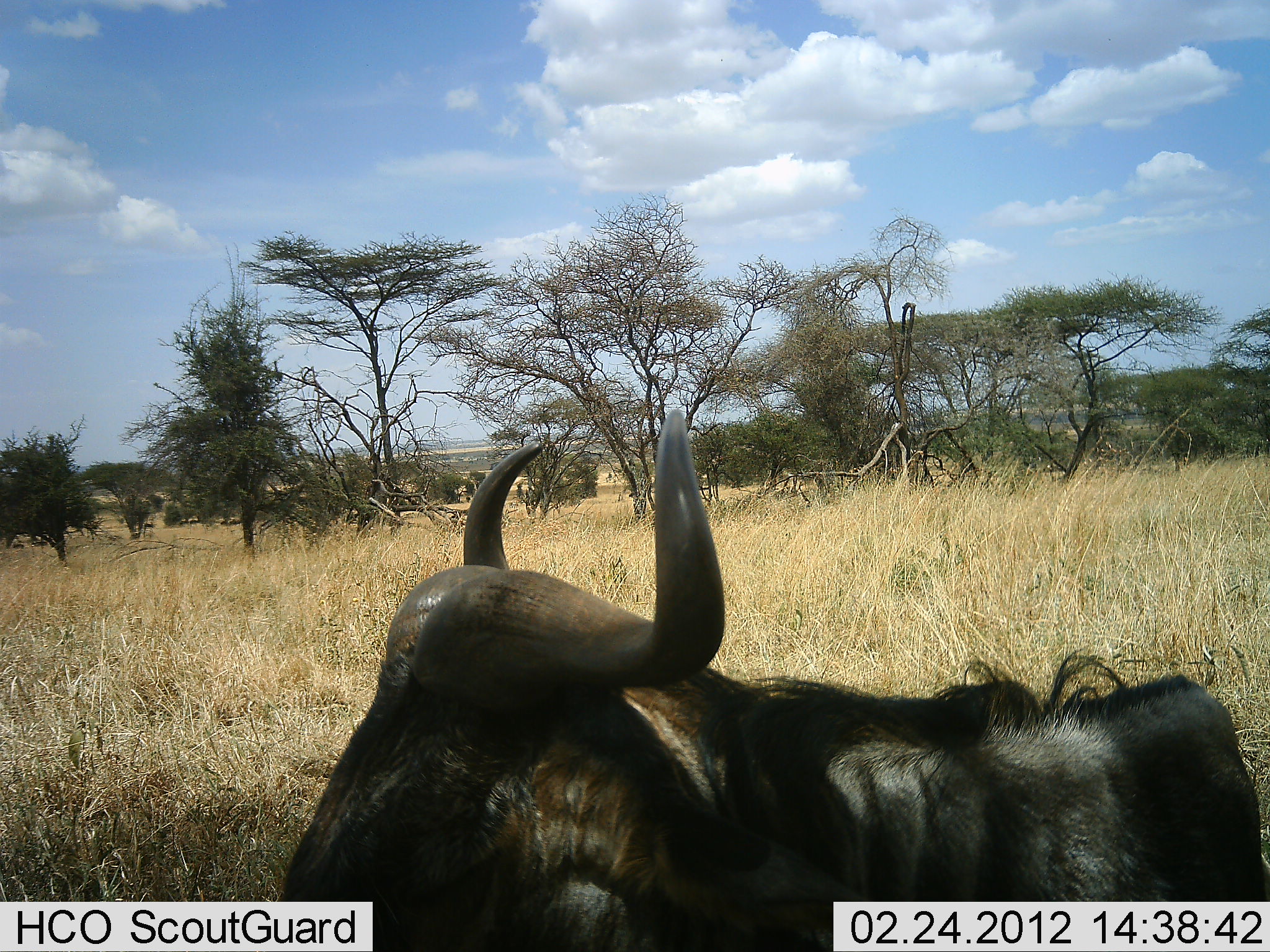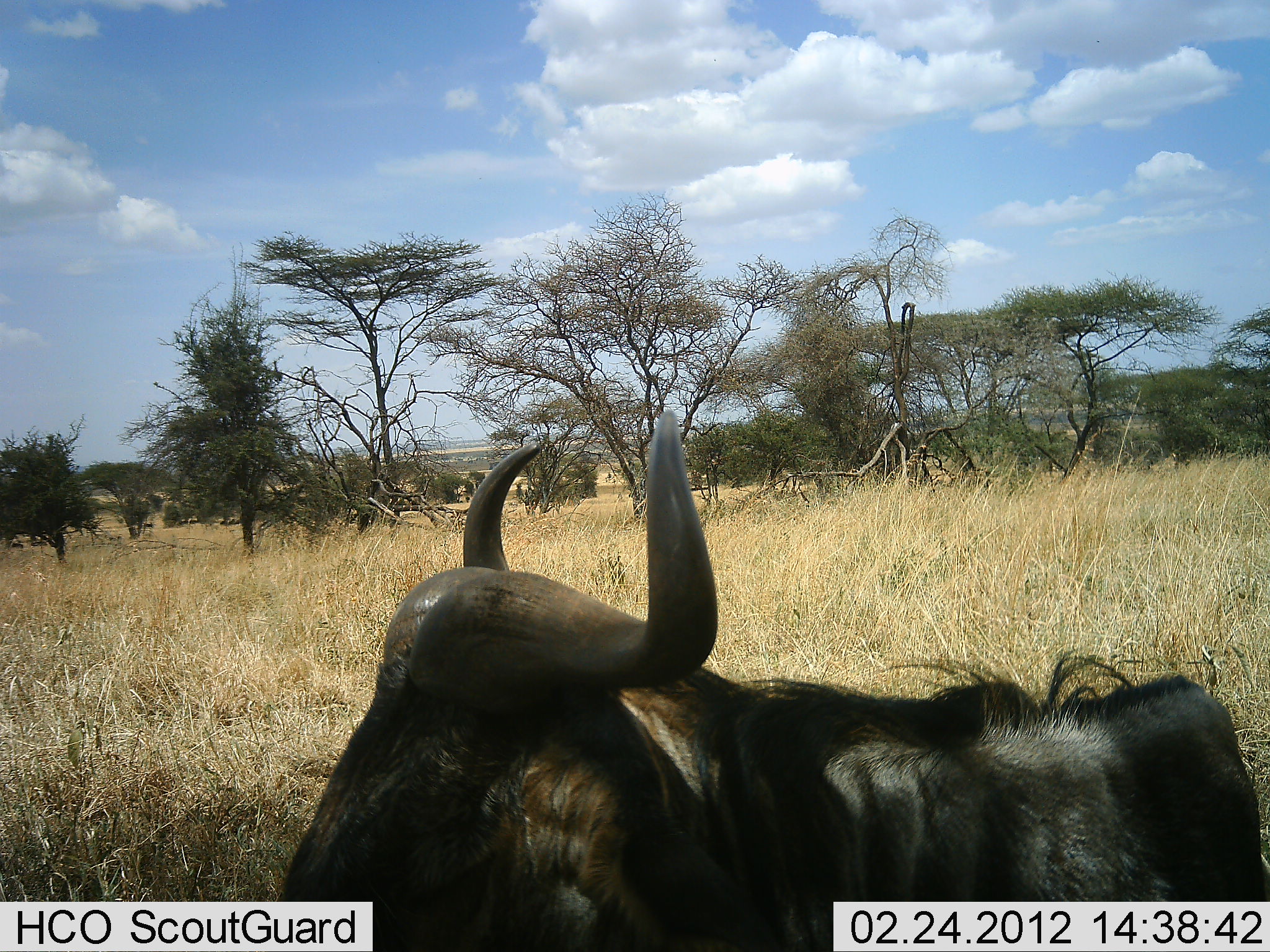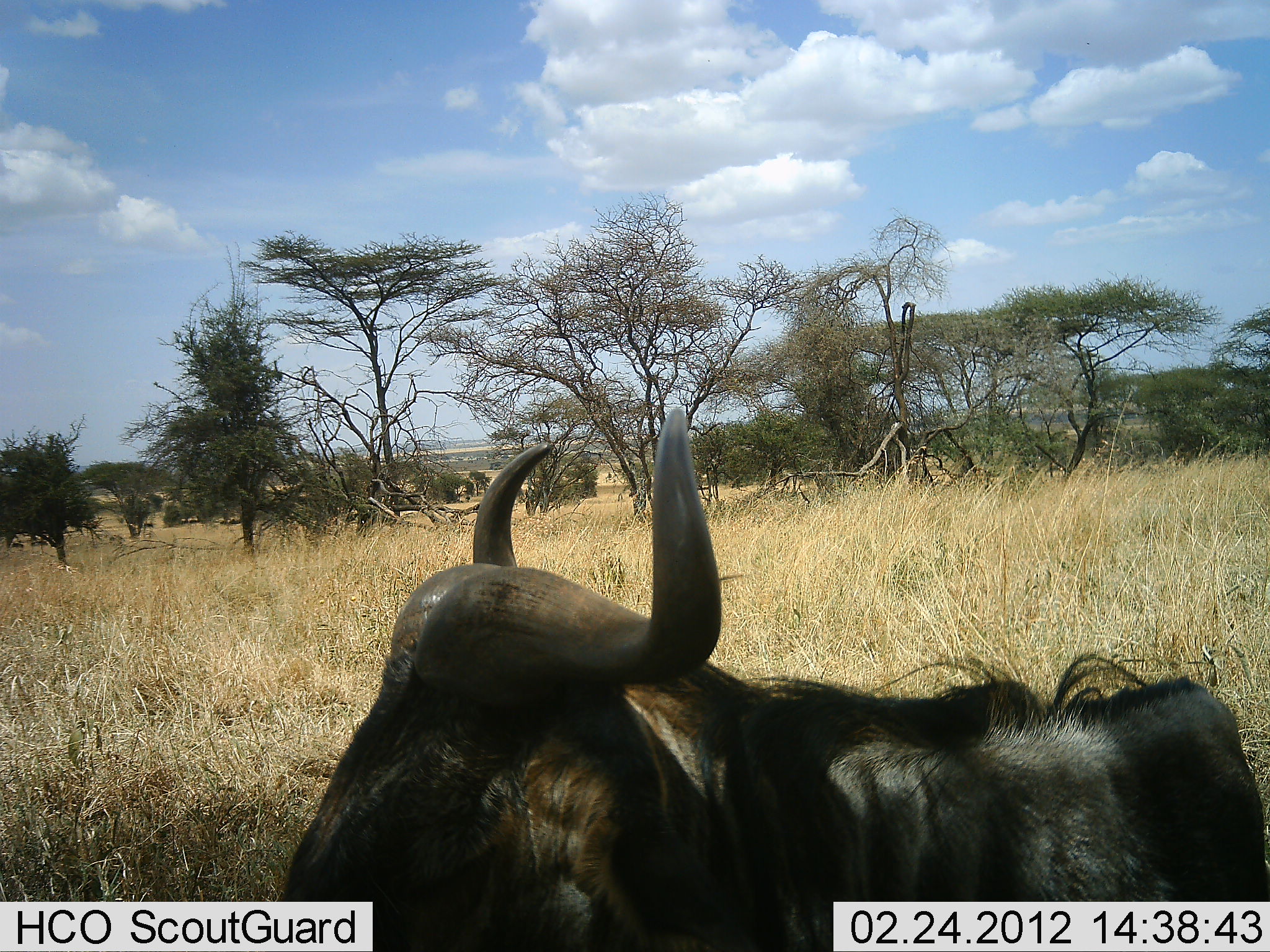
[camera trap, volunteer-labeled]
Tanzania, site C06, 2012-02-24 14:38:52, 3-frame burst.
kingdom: Animalia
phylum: Chordata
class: Mammalia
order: Artiodactyla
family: Bovidae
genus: Connochaetes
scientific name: Connochaetes taurinus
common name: blue wildebeest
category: wildebeest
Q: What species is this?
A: Wildebeest (blue wildebeest) (Connochaetes taurinus).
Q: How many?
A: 1.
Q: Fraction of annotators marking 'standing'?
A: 59%.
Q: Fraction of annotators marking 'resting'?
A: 41%.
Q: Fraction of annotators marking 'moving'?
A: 0%.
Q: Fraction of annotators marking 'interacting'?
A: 0%.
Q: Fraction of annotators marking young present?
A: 0%.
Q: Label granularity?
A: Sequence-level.